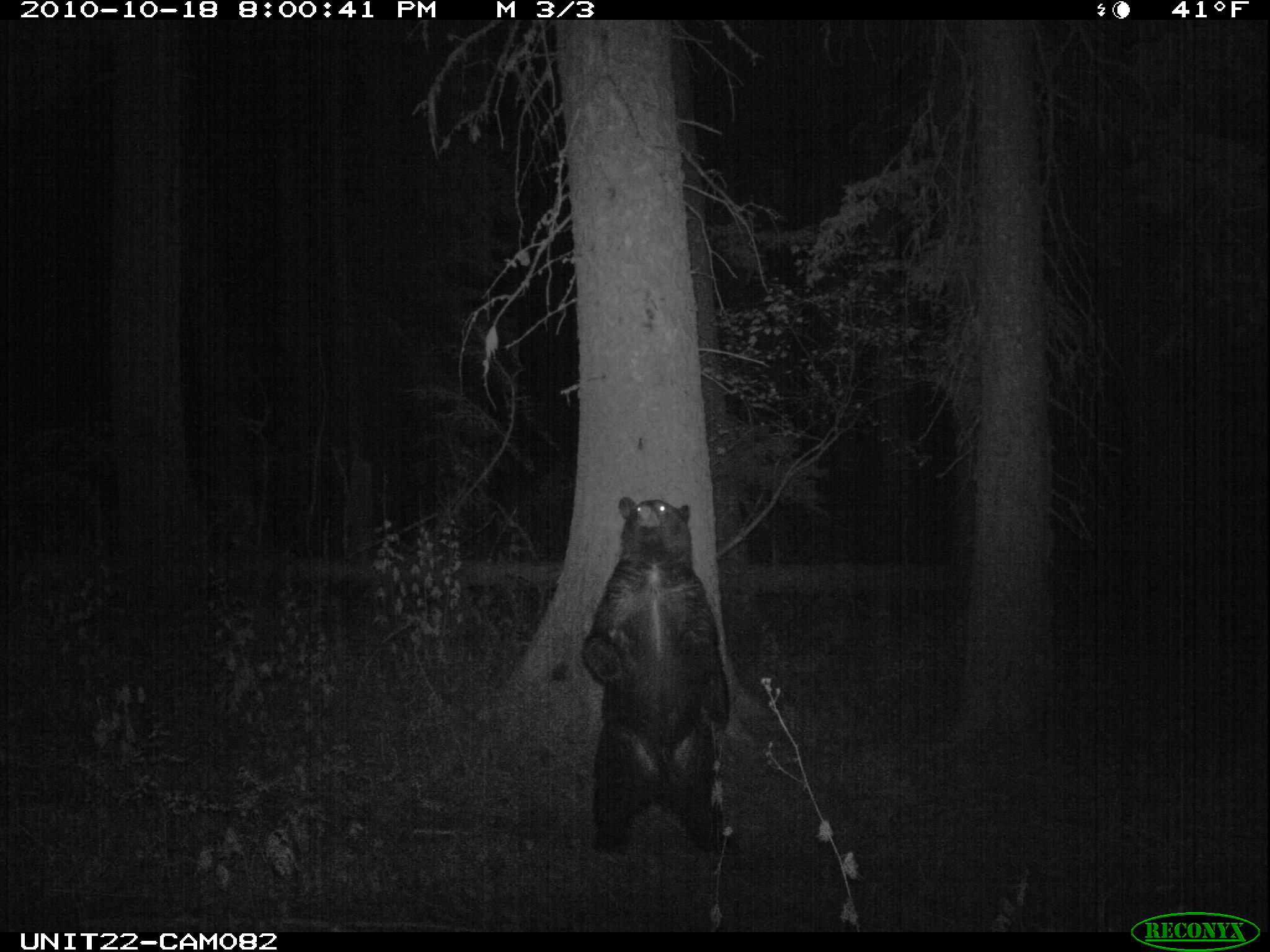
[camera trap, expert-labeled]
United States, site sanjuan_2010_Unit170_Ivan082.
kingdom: Animalia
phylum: Chordata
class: Mammalia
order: Carnivora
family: Ursidae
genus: Ursus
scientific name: Ursus americanus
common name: american black bear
Ursus americanus (american black bear).